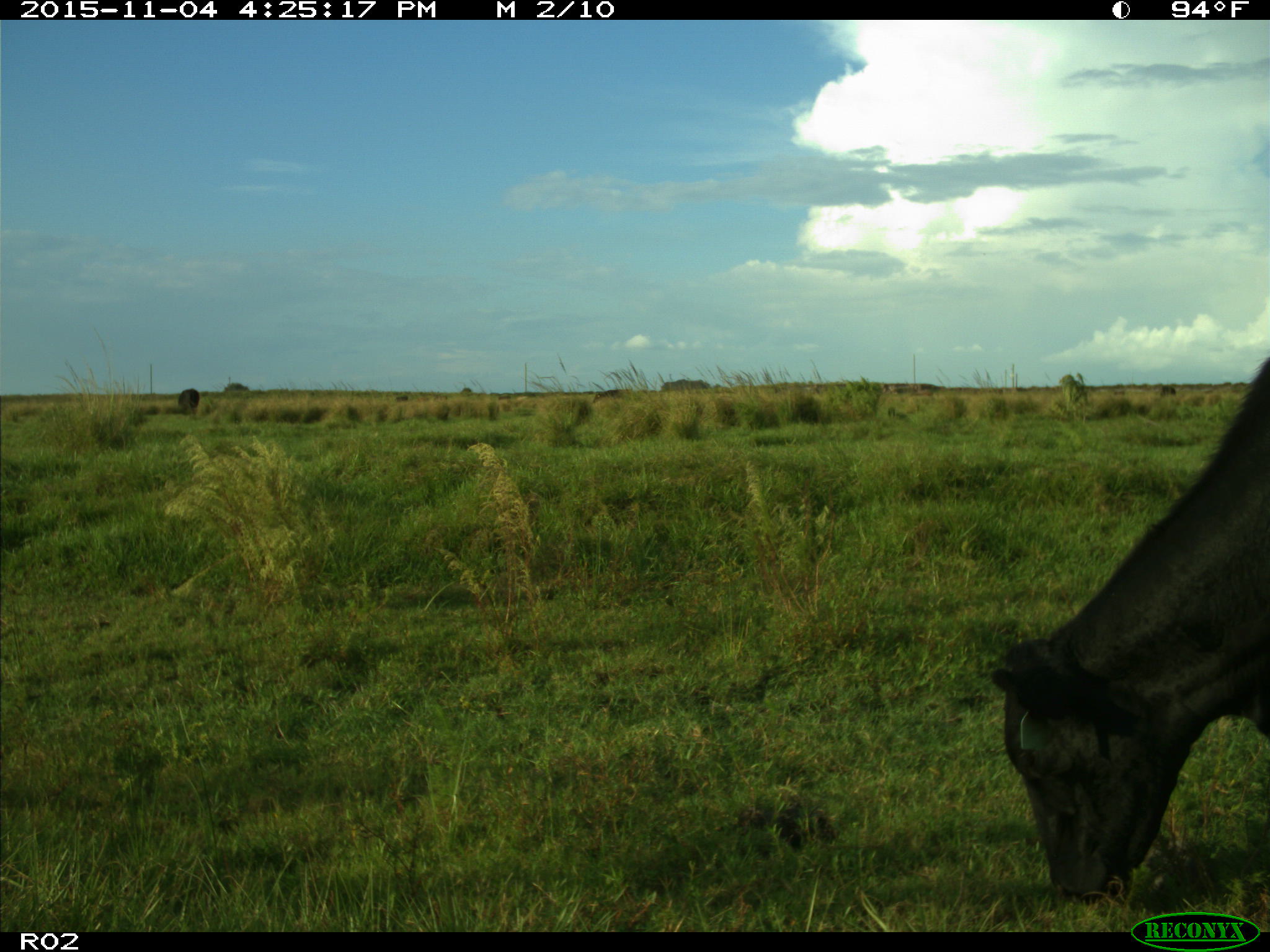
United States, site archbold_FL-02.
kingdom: Animalia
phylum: Chordata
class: Mammalia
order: Artiodactyla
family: Bovidae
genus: Bos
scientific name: Bos taurus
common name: domestic cow